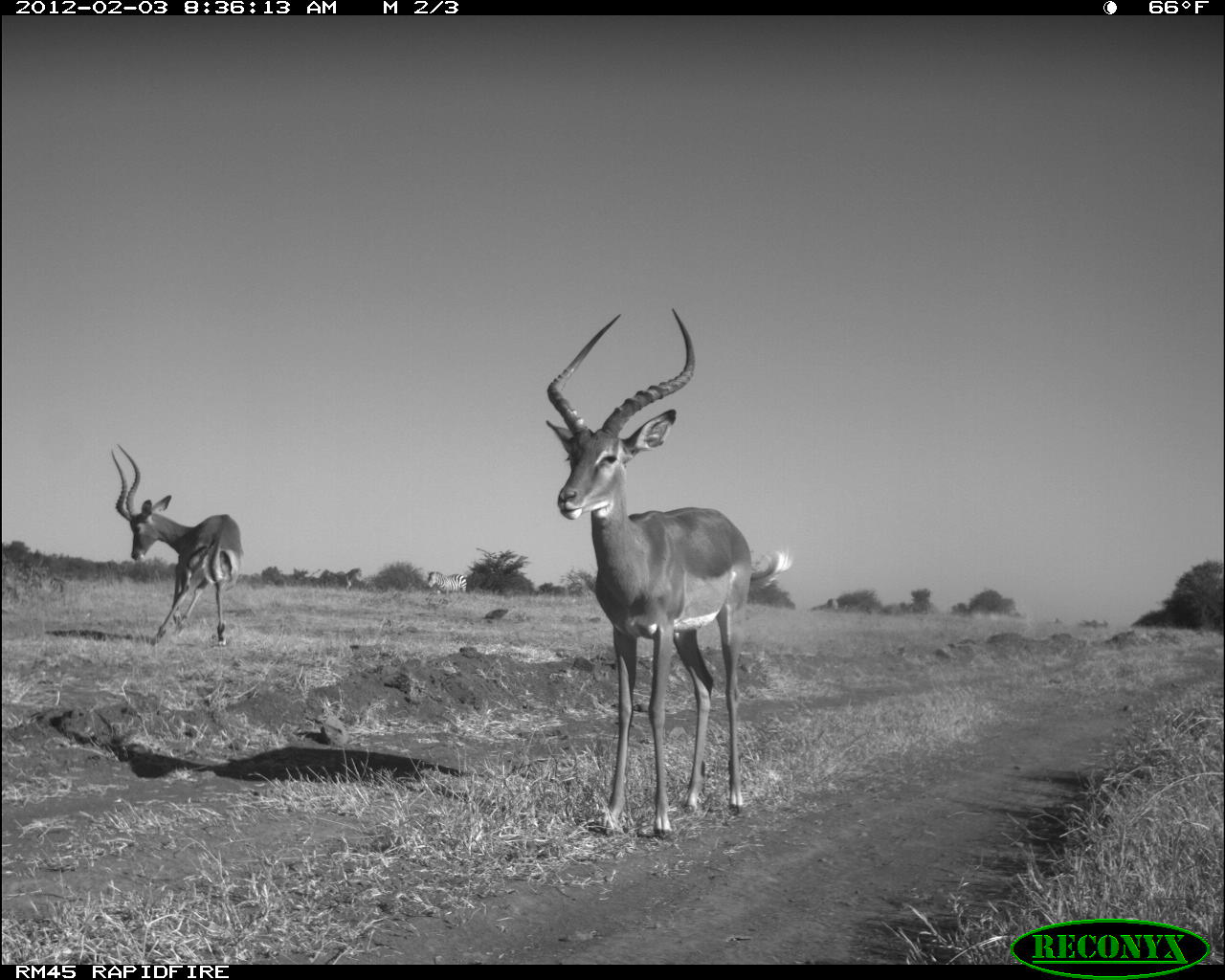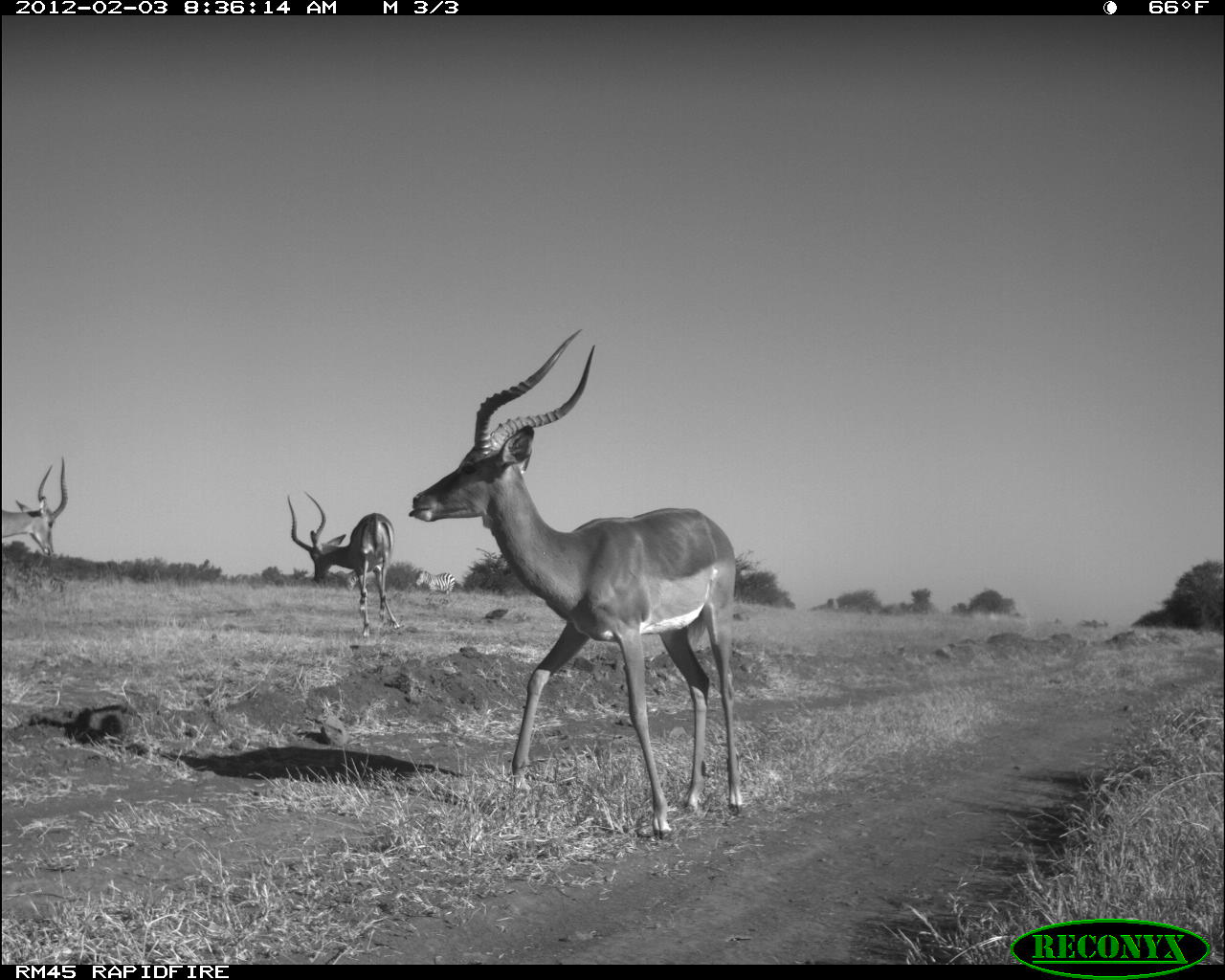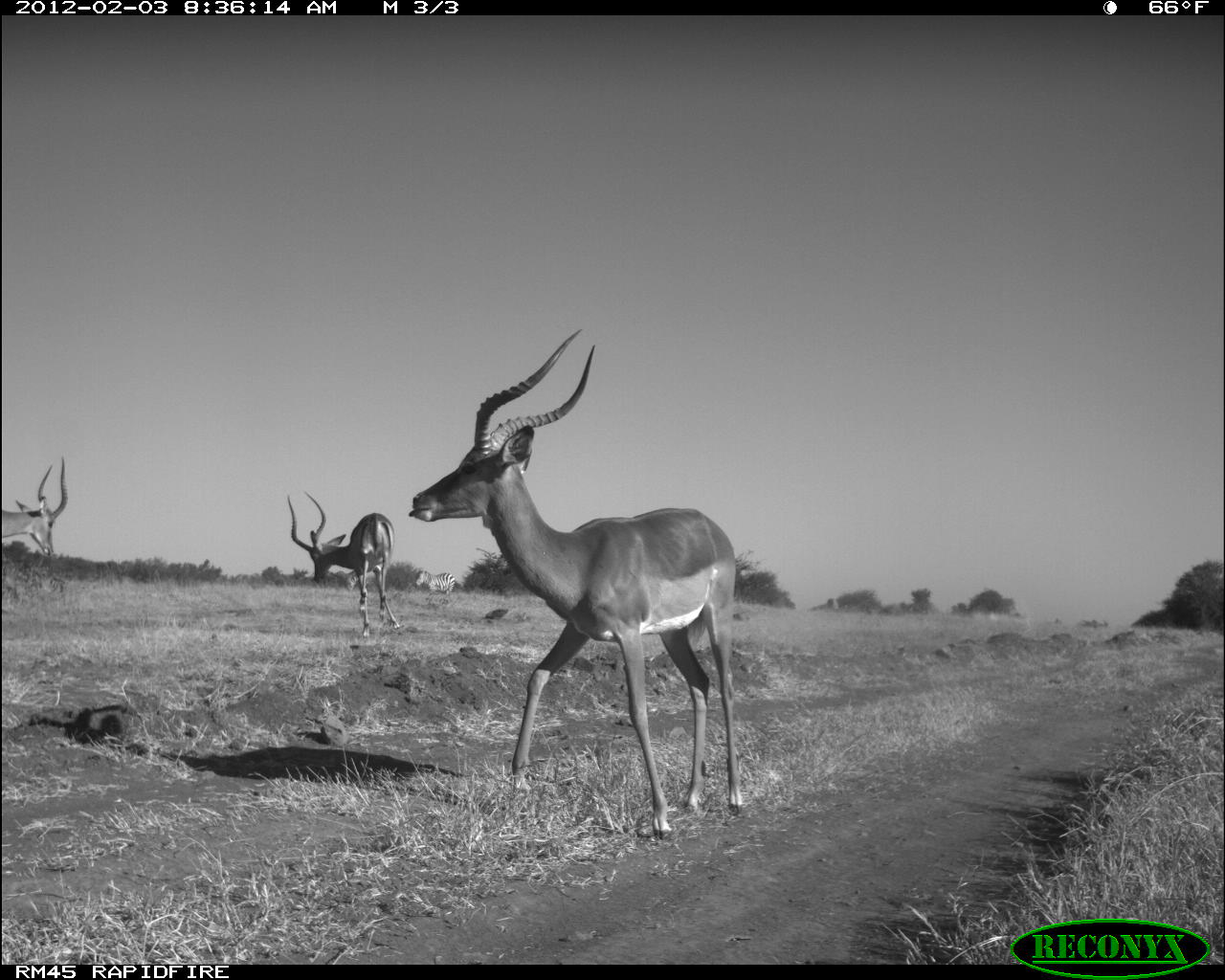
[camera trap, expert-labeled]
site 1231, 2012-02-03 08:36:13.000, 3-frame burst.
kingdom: Animalia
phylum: Chordata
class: Mammalia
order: Perissodactyla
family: Equidae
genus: Equus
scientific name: Equus quagga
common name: plains zebra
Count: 1.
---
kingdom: Animalia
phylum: Chordata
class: Mammalia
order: Artiodactyla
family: Bovidae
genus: Aepyceros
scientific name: Aepyceros melampus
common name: impala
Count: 3.